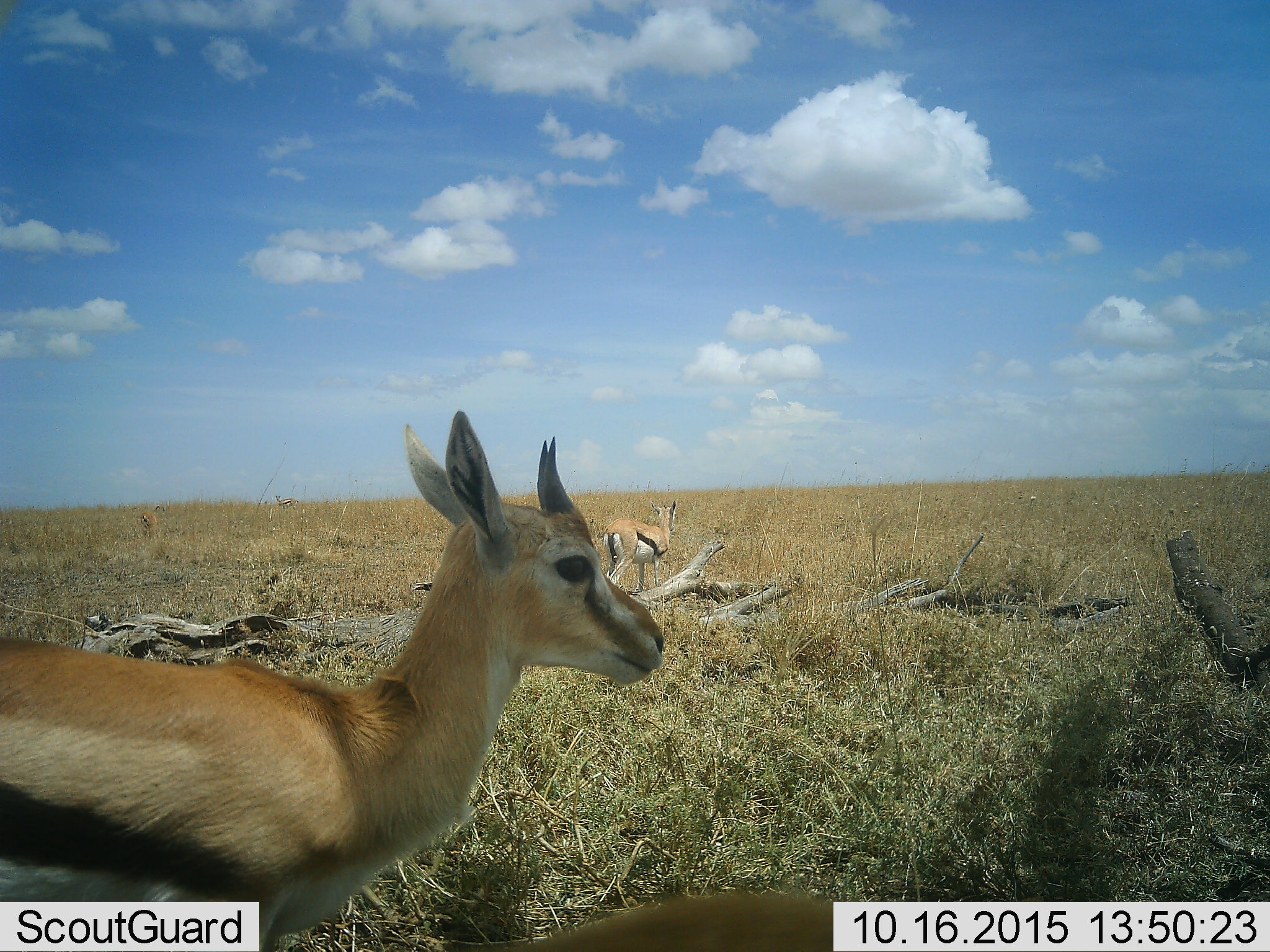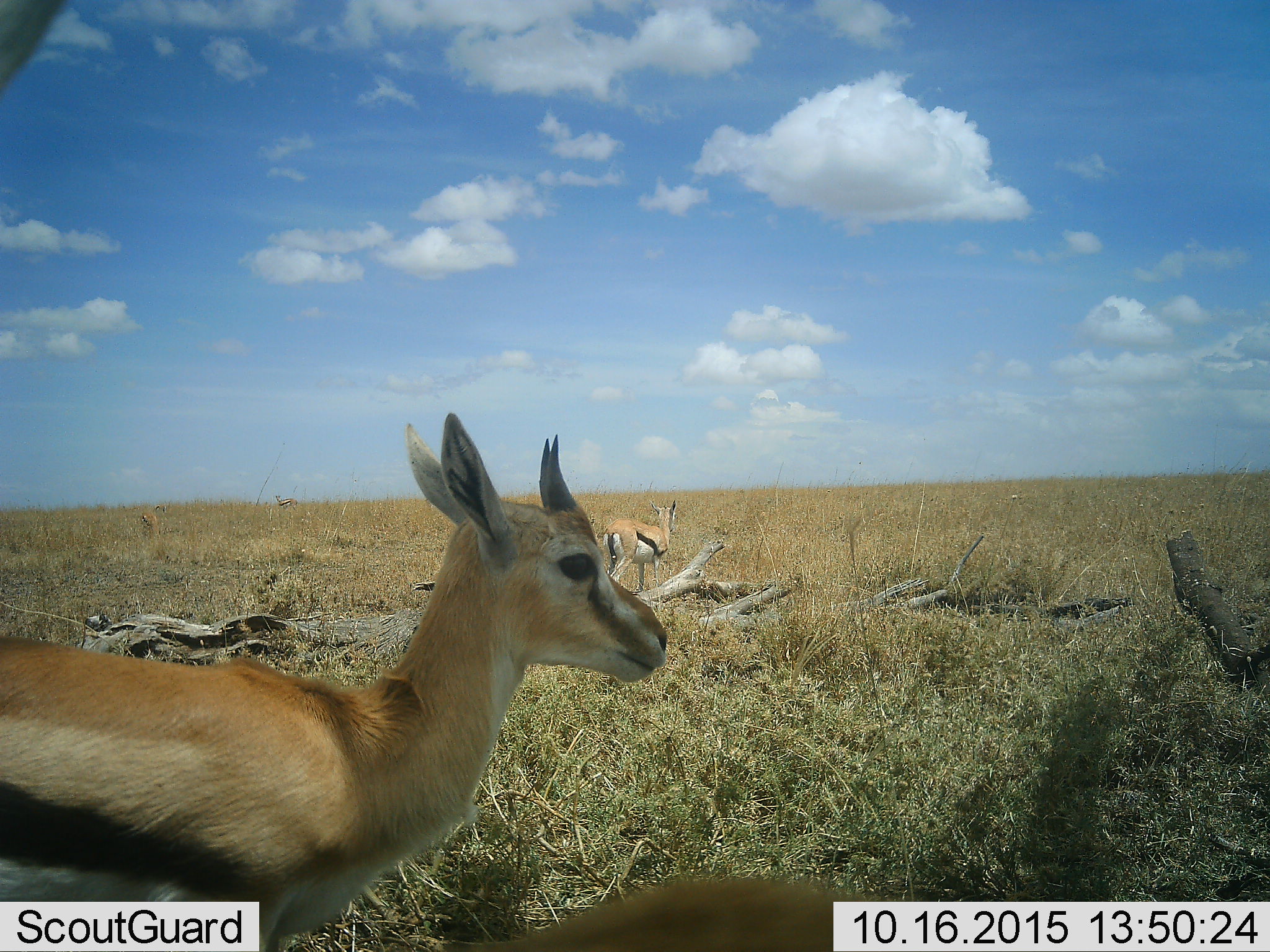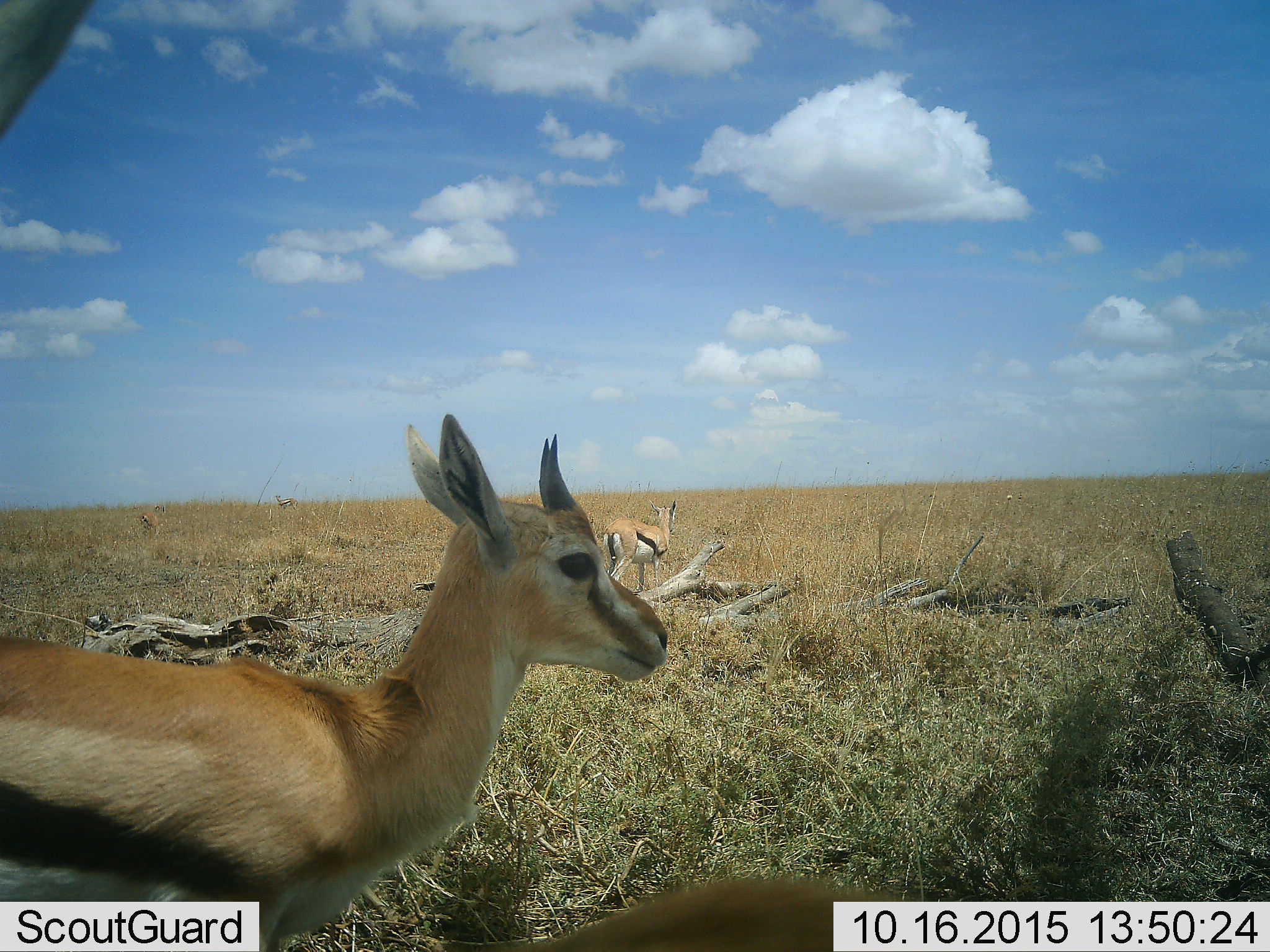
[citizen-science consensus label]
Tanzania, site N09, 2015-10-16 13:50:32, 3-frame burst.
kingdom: Animalia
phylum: Chordata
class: Mammalia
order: Artiodactyla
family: Bovidae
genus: Eudorcas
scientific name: Eudorcas thomsonii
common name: thomson's gazelle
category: gazellethomsons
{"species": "gazellethomsons (thomson's gazelle) (Eudorcas thomsonii)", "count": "5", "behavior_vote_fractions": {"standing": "100%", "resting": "0%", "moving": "0%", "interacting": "0%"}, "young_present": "0%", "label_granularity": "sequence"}